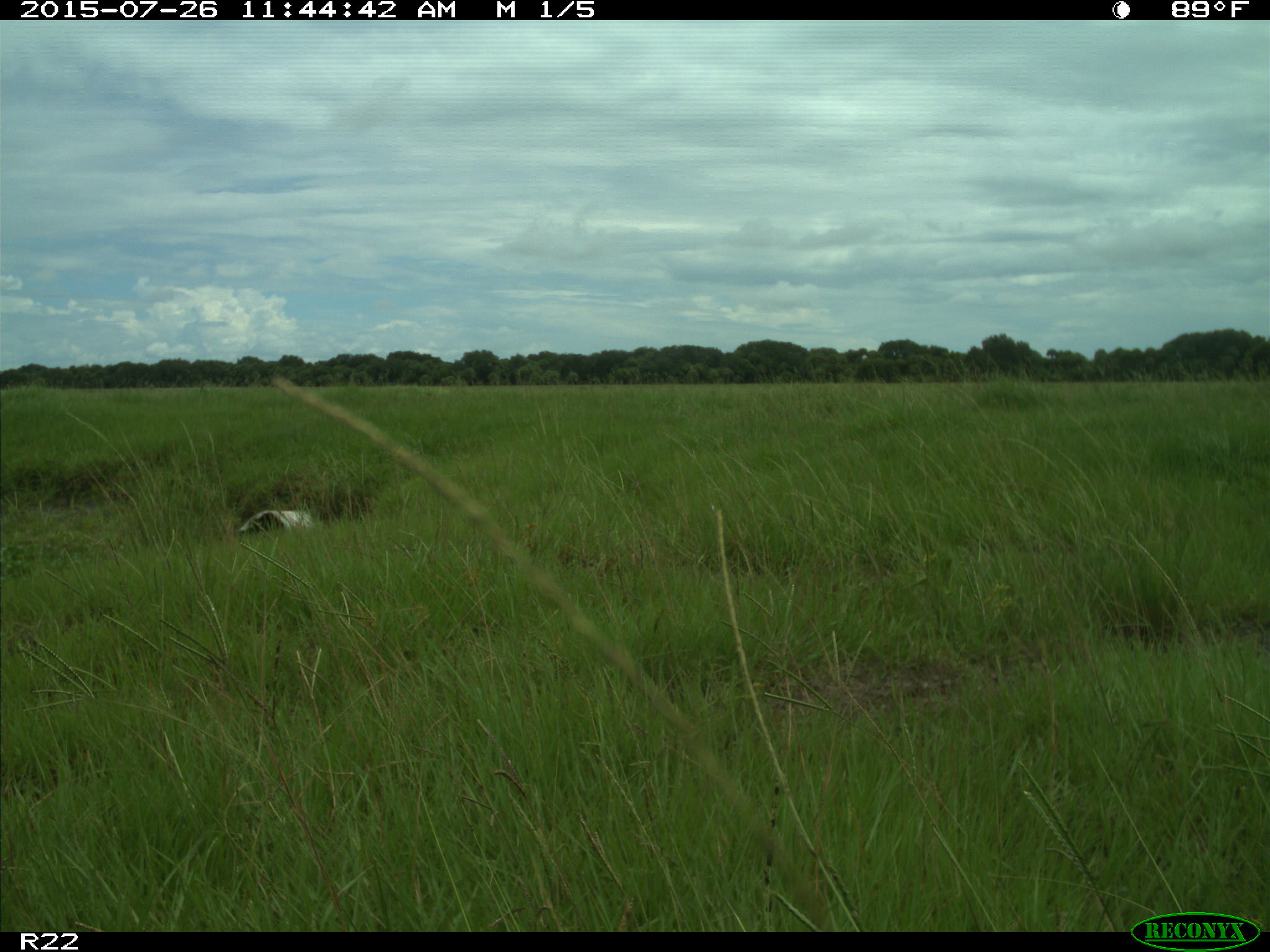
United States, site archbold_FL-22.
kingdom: Animalia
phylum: Chordata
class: Mammalia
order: Artiodactyla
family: Bovidae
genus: Bos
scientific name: Bos taurus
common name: domestic cow